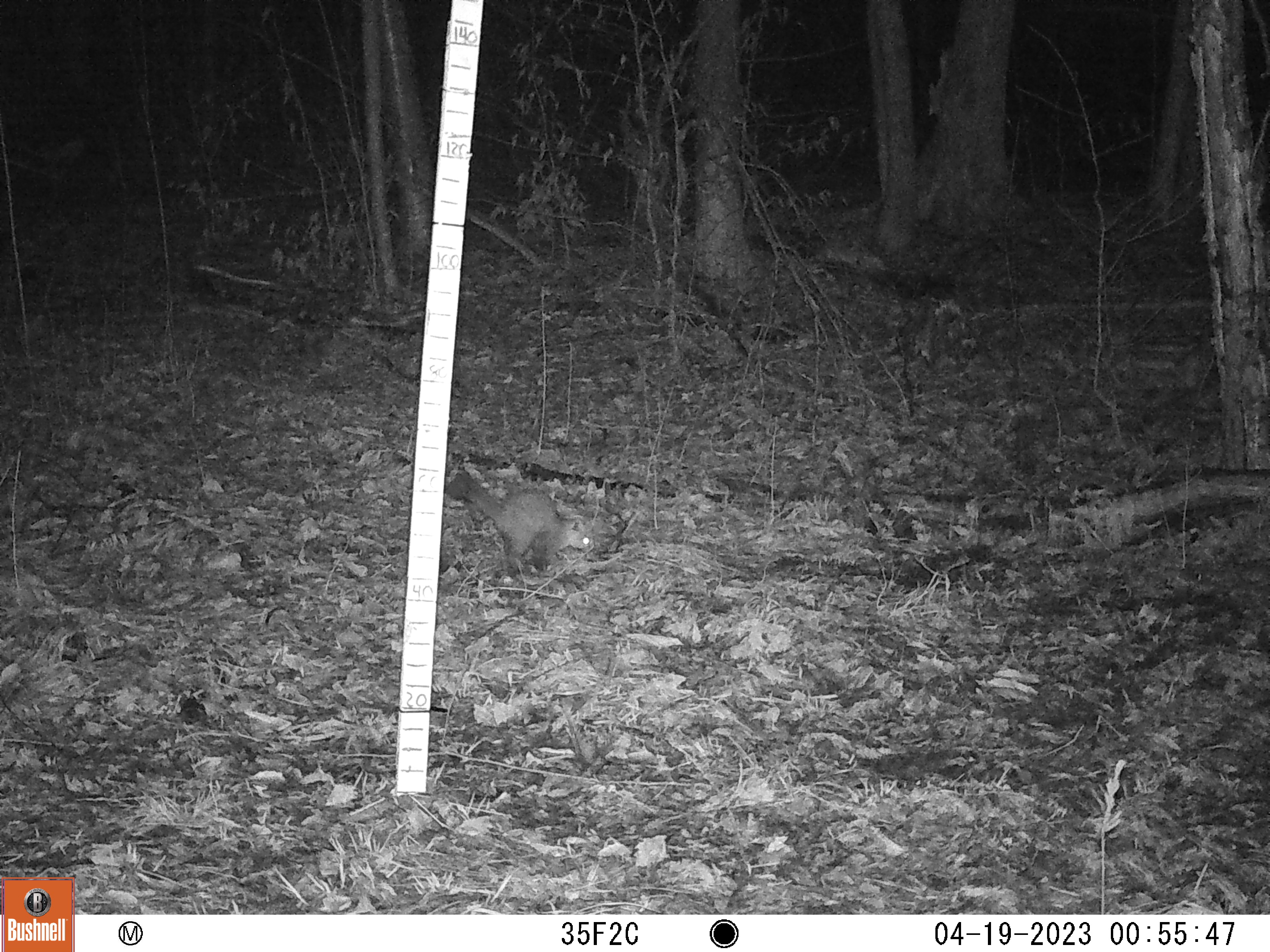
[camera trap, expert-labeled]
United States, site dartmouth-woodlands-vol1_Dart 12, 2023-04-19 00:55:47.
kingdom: Animalia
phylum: Chordata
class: Mammalia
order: Carnivora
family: Mustelidae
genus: Martes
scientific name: Martes americana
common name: american marten